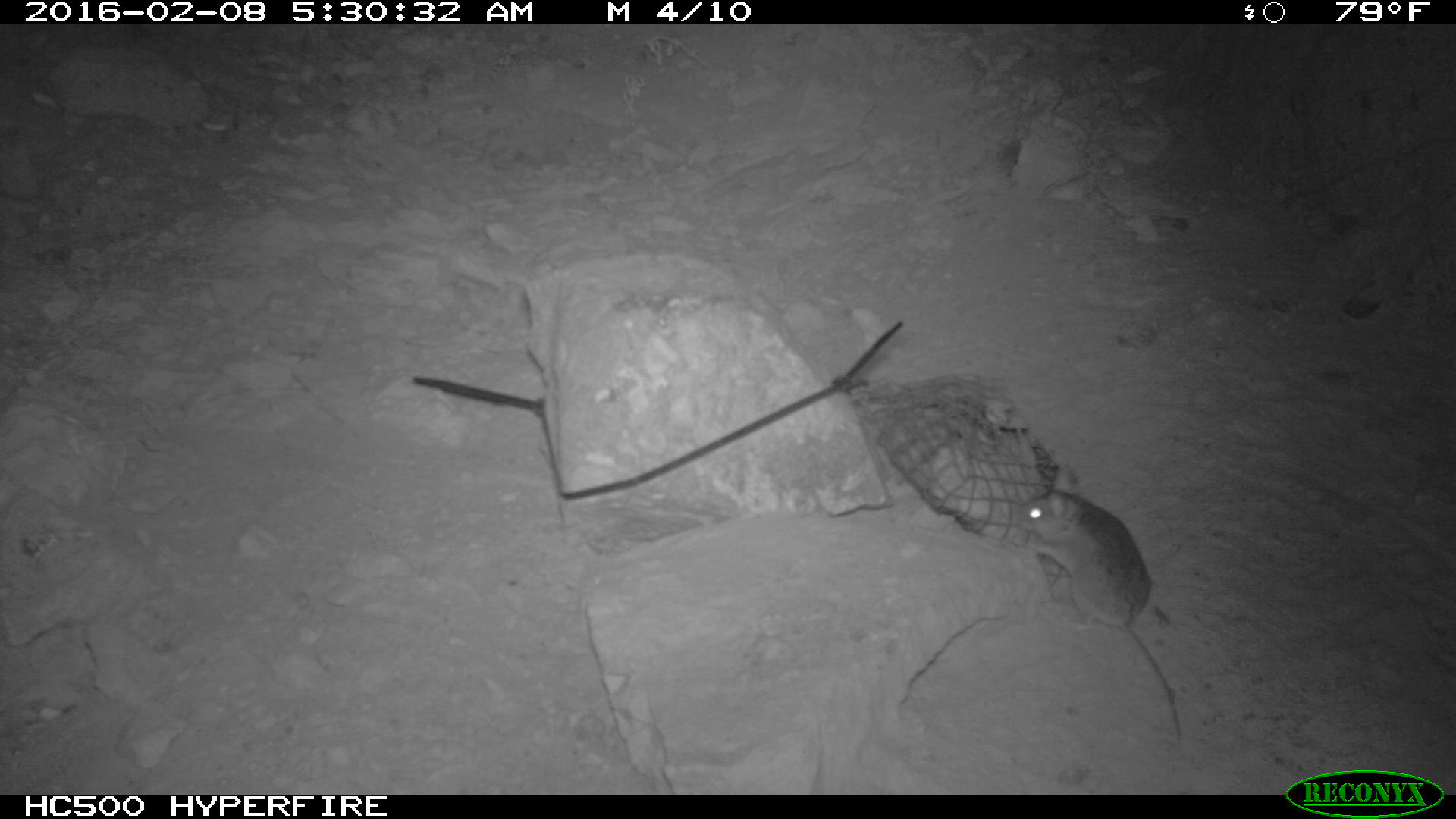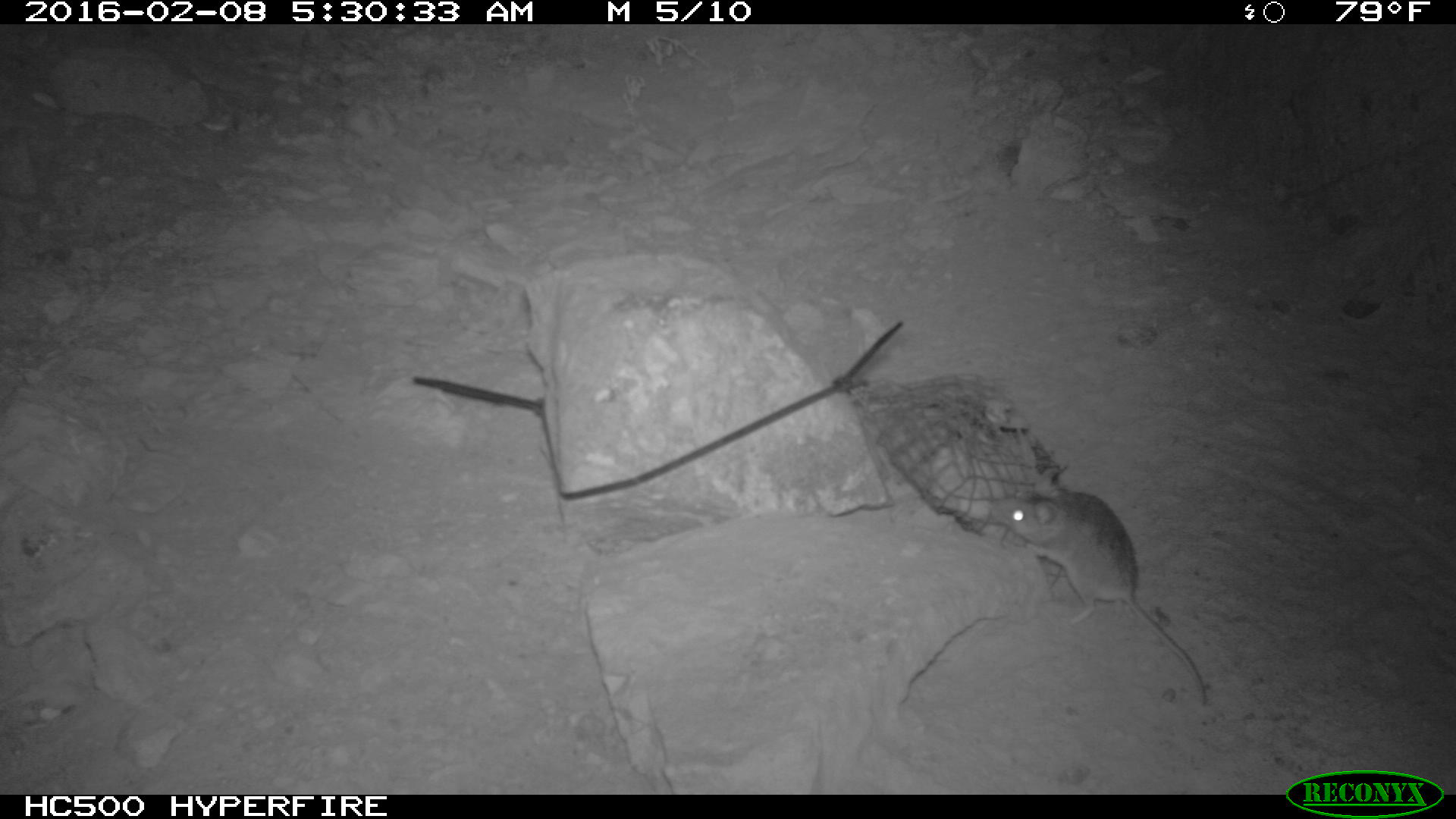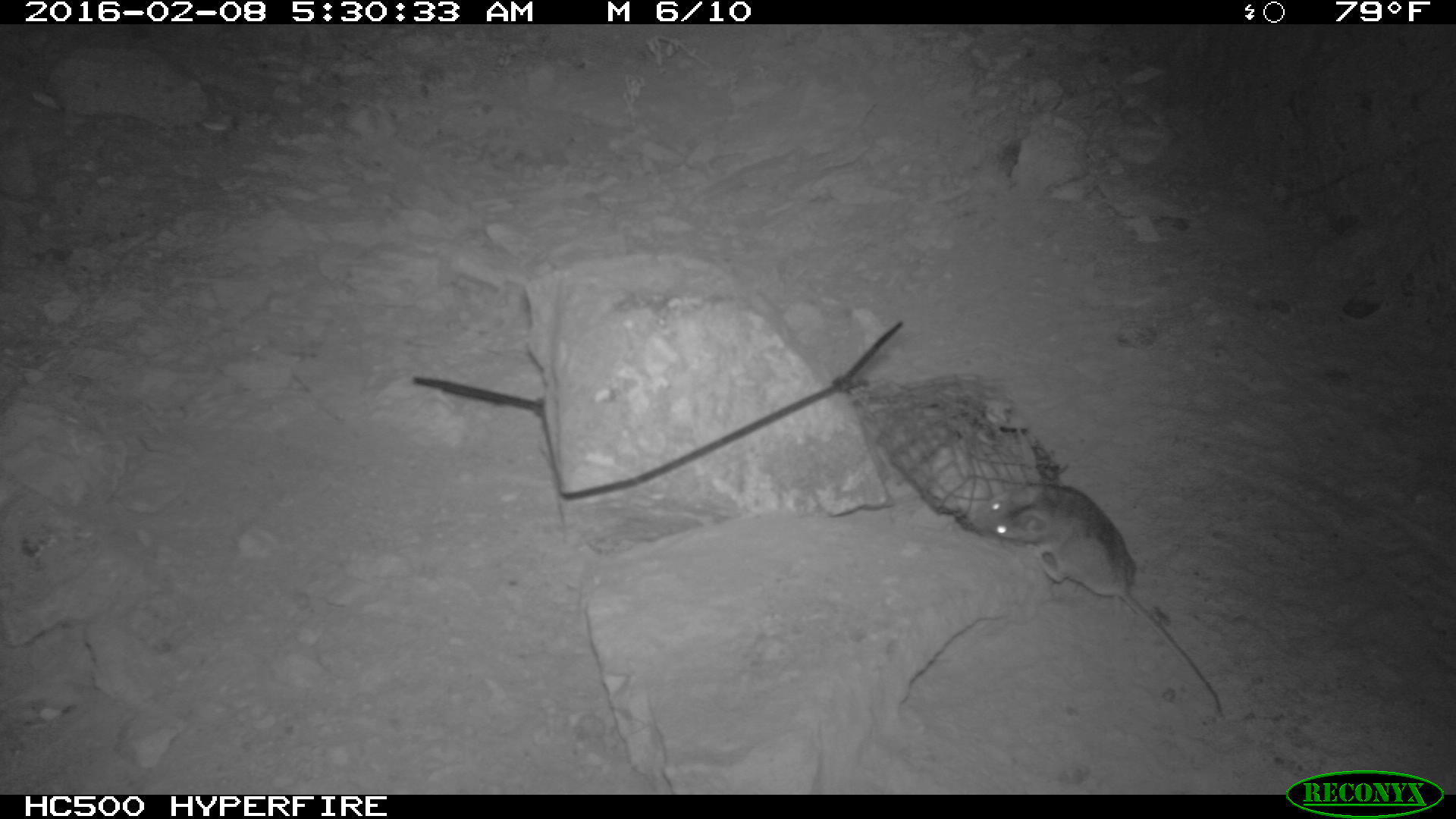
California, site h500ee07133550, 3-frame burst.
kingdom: Animalia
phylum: Chordata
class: Mammalia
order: Rodentia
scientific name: Rodentia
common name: rodent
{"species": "rodent (Rodentia)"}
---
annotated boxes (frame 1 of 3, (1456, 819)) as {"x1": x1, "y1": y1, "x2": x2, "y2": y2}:
rodent: {"x1": 1015, "y1": 463, "x2": 1181, "y2": 741}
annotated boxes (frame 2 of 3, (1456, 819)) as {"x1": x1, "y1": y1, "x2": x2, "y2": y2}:
rodent: {"x1": 987, "y1": 485, "x2": 1208, "y2": 707}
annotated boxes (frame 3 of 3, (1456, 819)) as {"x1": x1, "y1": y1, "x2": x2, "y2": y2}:
rodent: {"x1": 968, "y1": 482, "x2": 1224, "y2": 720}